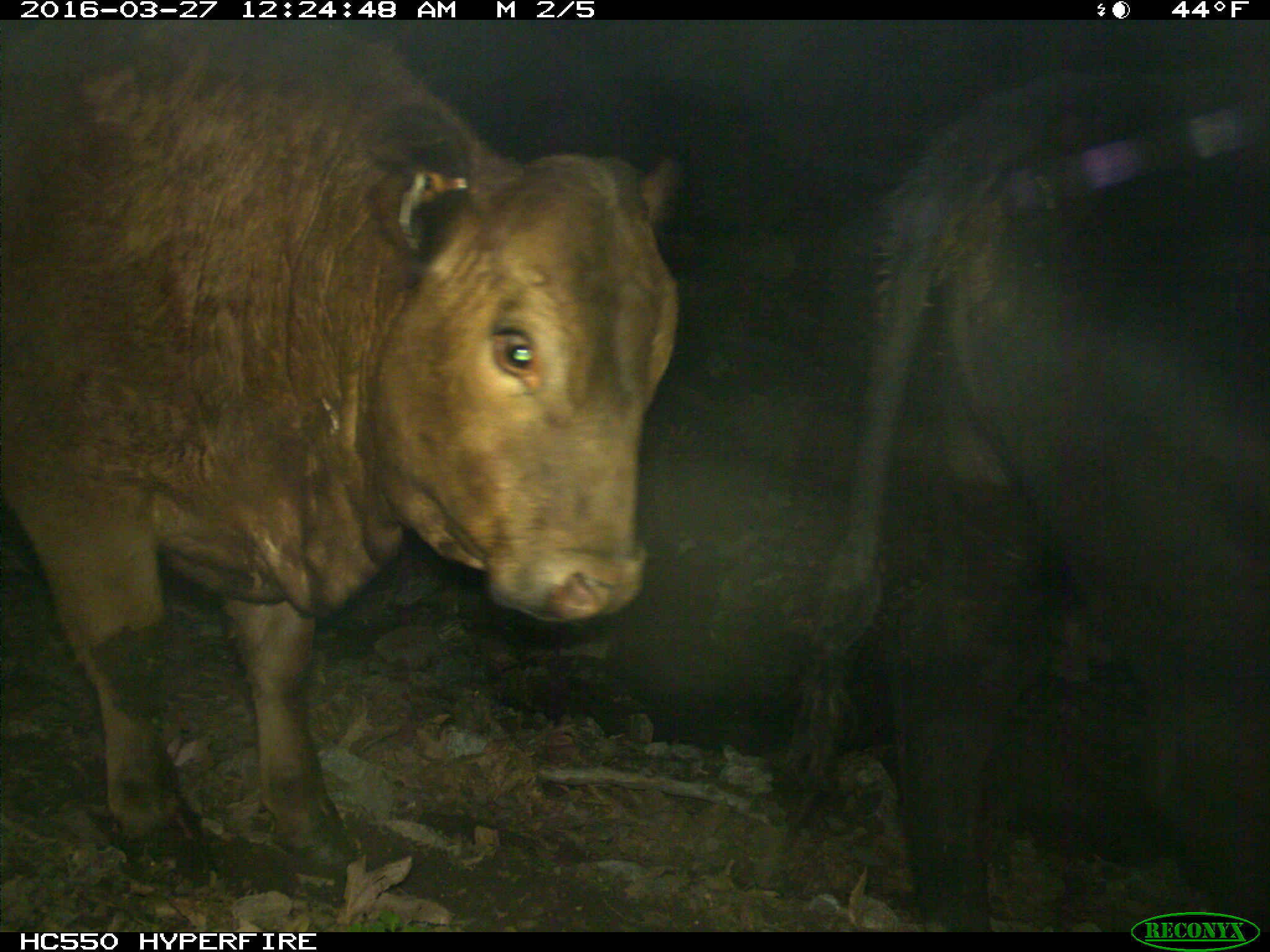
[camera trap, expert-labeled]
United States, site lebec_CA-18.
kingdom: Animalia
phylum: Chordata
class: Mammalia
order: Artiodactyla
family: Bovidae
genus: Bos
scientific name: Bos taurus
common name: domestic cow